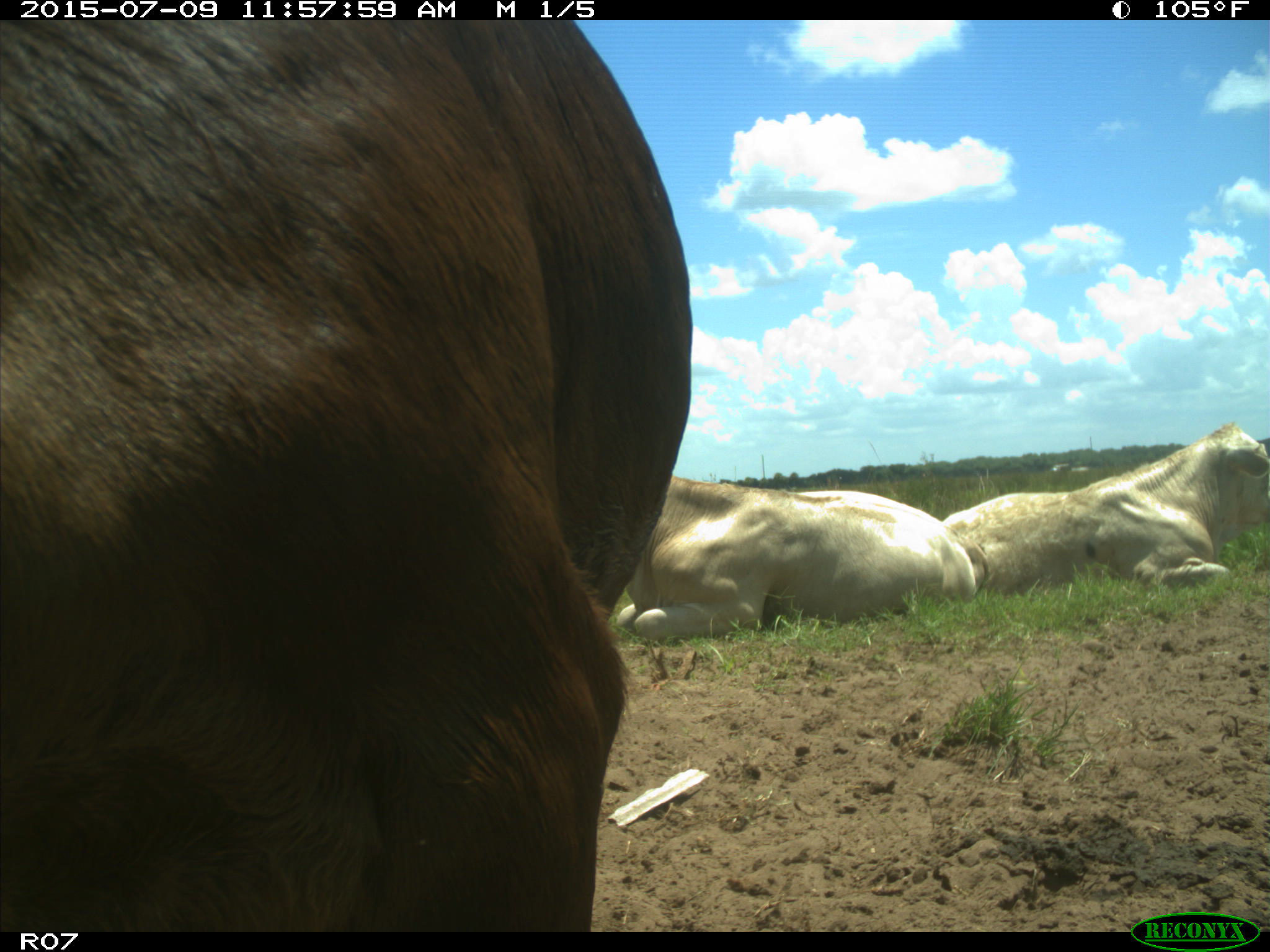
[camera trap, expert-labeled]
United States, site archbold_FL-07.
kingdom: Animalia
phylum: Chordata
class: Mammalia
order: Artiodactyla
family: Bovidae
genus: Bos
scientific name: Bos taurus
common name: domestic cow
Bos taurus (domestic cow).